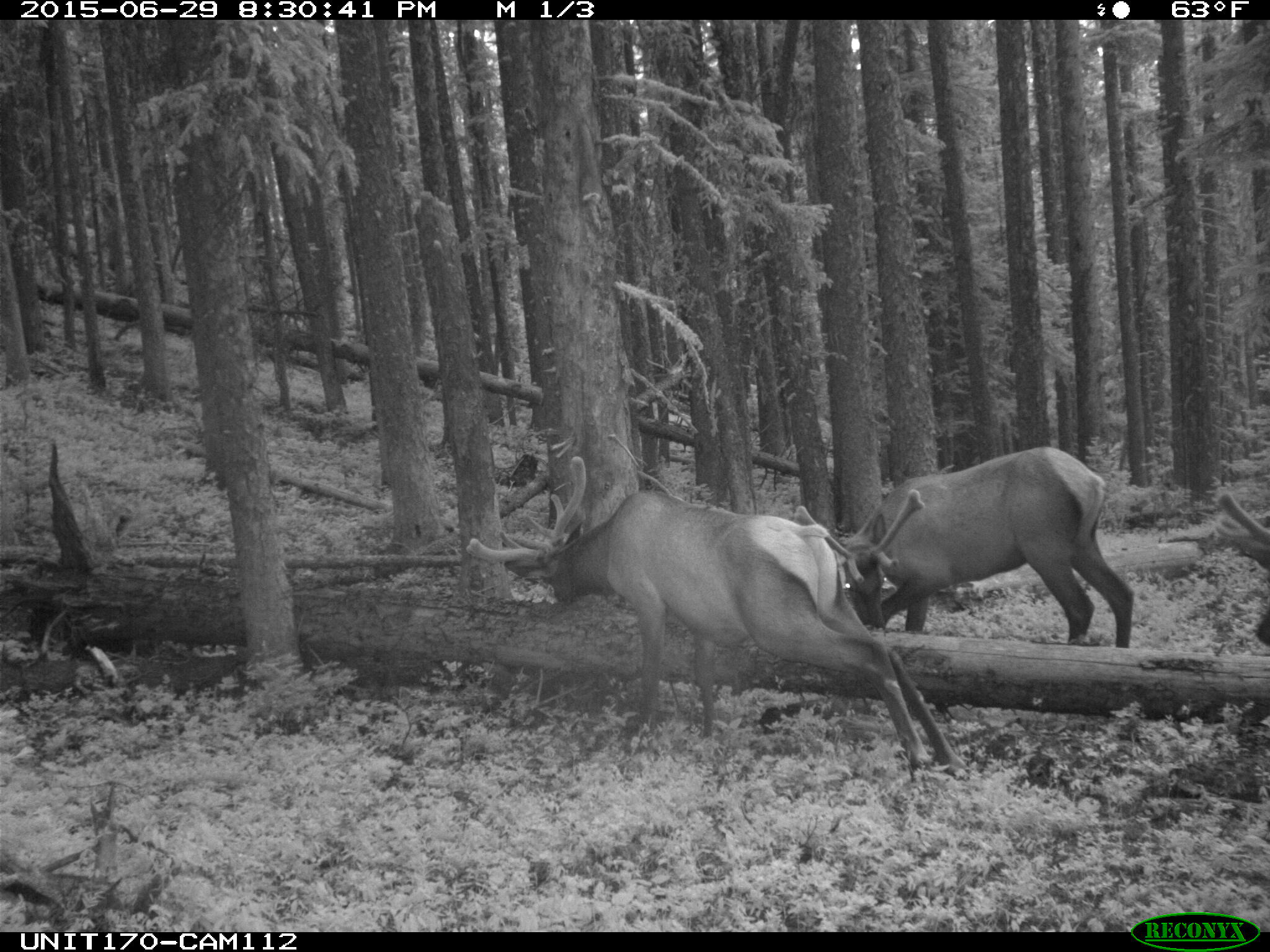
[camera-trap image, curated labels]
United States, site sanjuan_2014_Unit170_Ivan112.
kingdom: Animalia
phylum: Chordata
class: Mammalia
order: Artiodactyla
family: Cervidae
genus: Cervus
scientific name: Cervus elaphus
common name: red deer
Cervus elaphus (red deer).